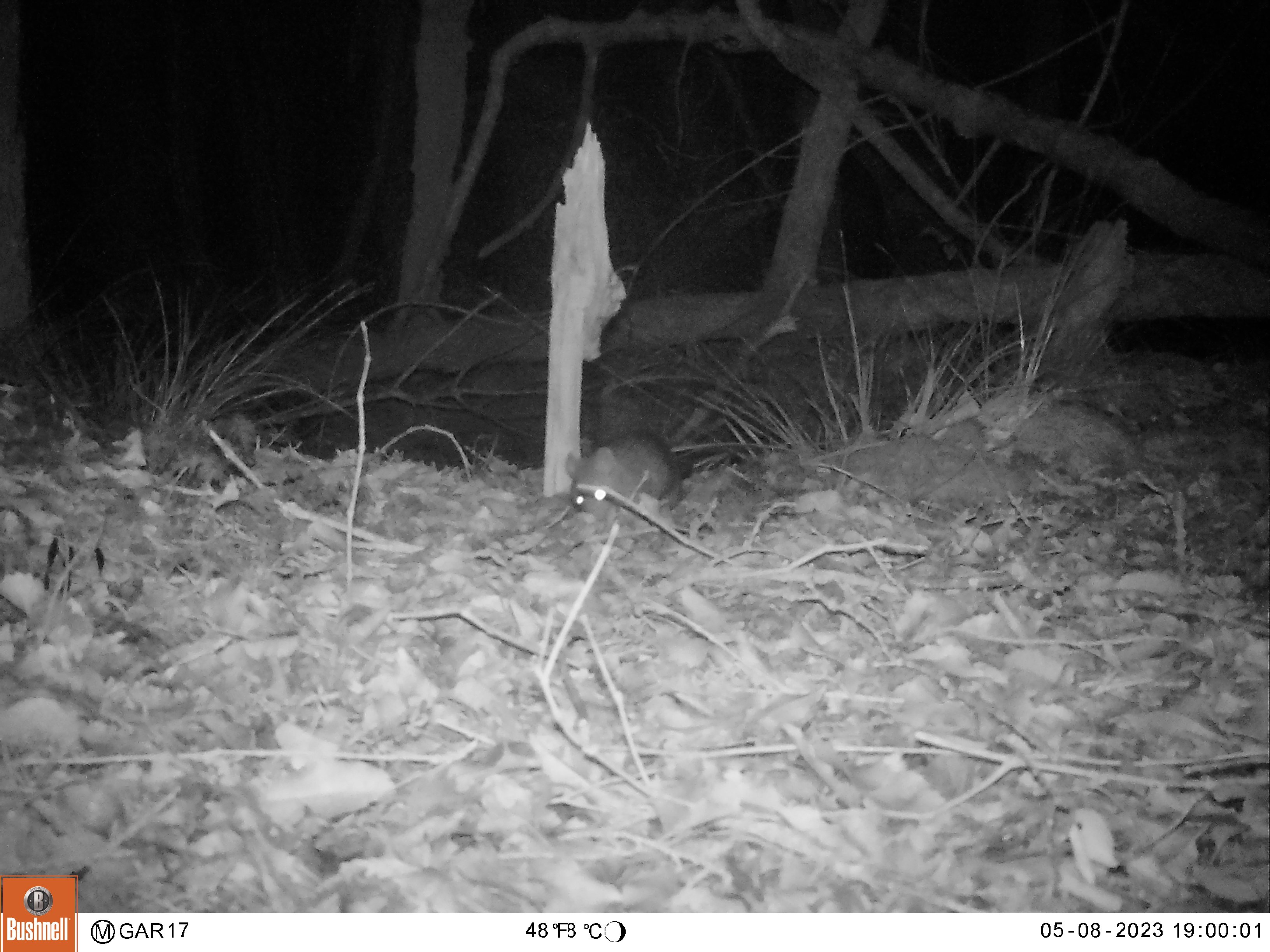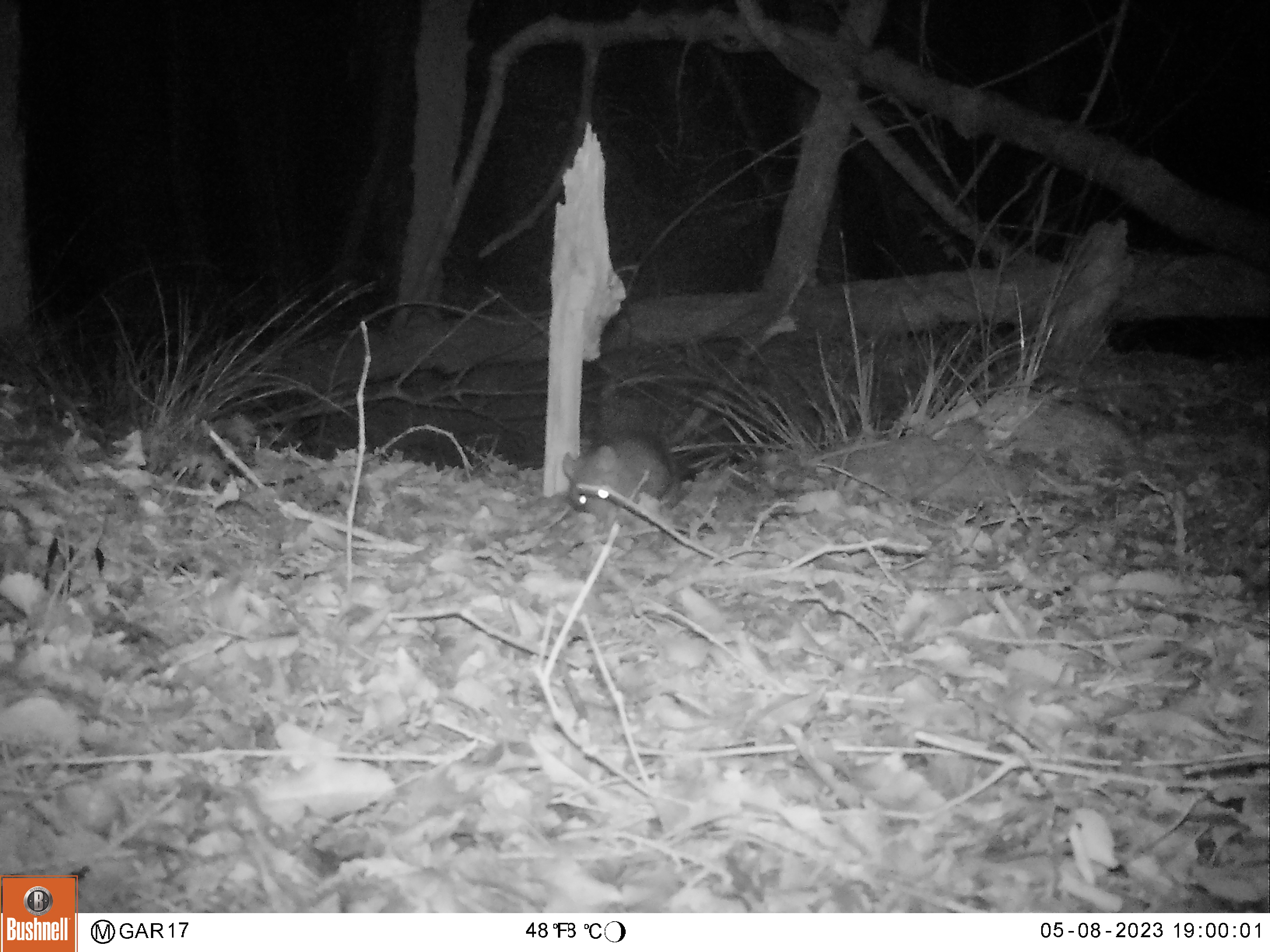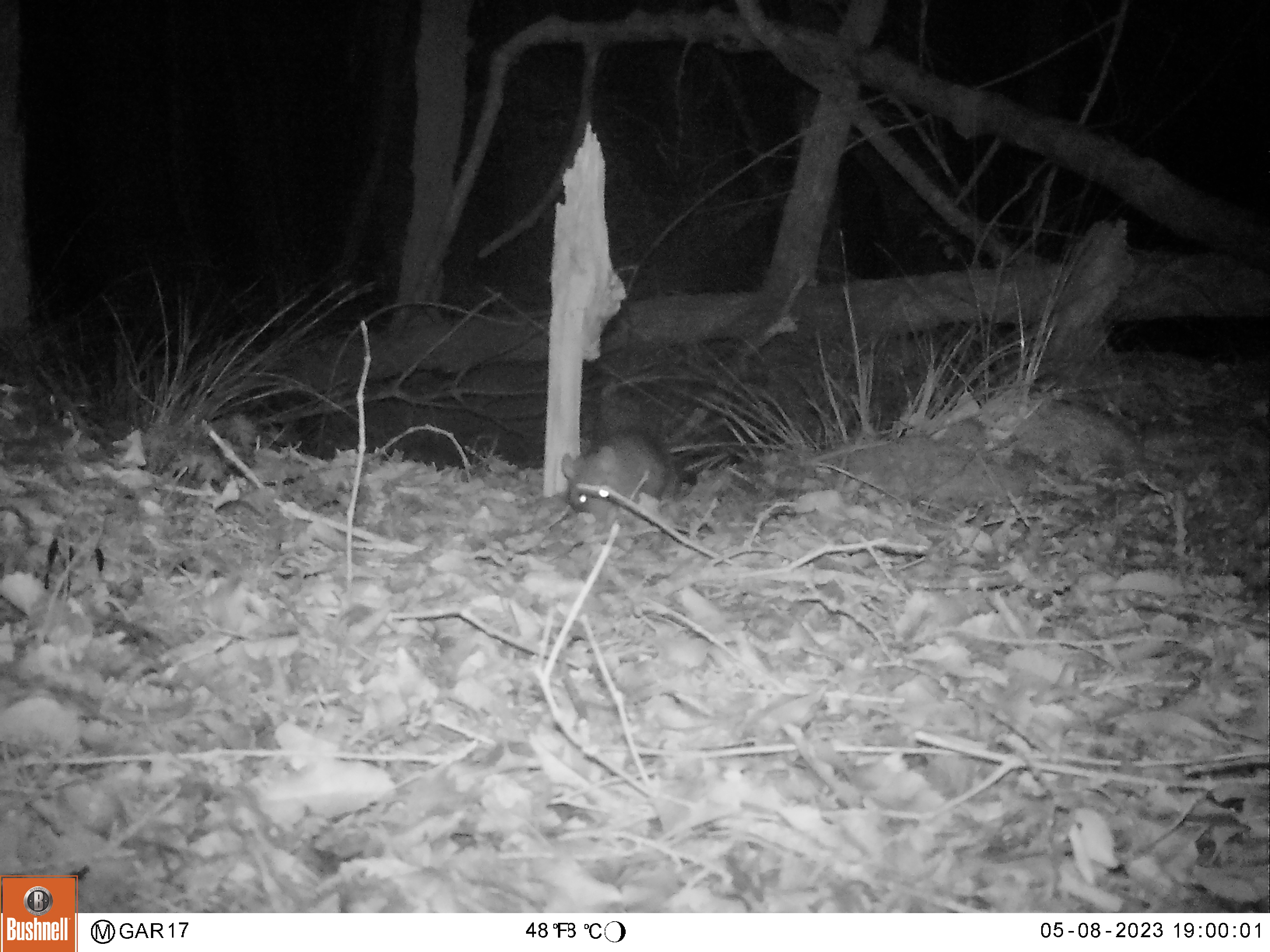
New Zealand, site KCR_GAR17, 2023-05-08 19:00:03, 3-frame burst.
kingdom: Animalia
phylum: Chordata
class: Mammalia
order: Rodentia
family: Muridae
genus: Rattus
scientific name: Rattus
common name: rat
Rat (Rattus).